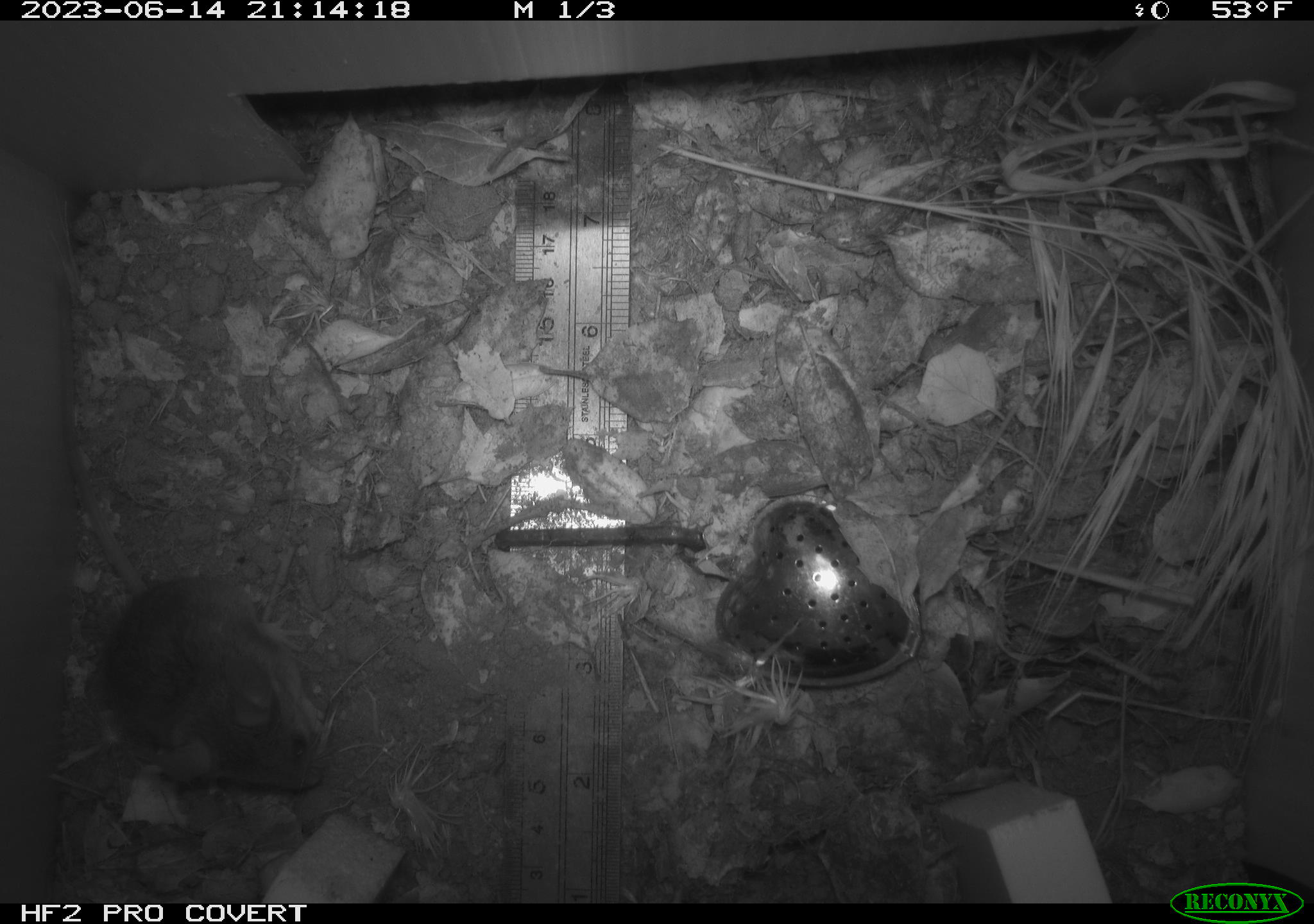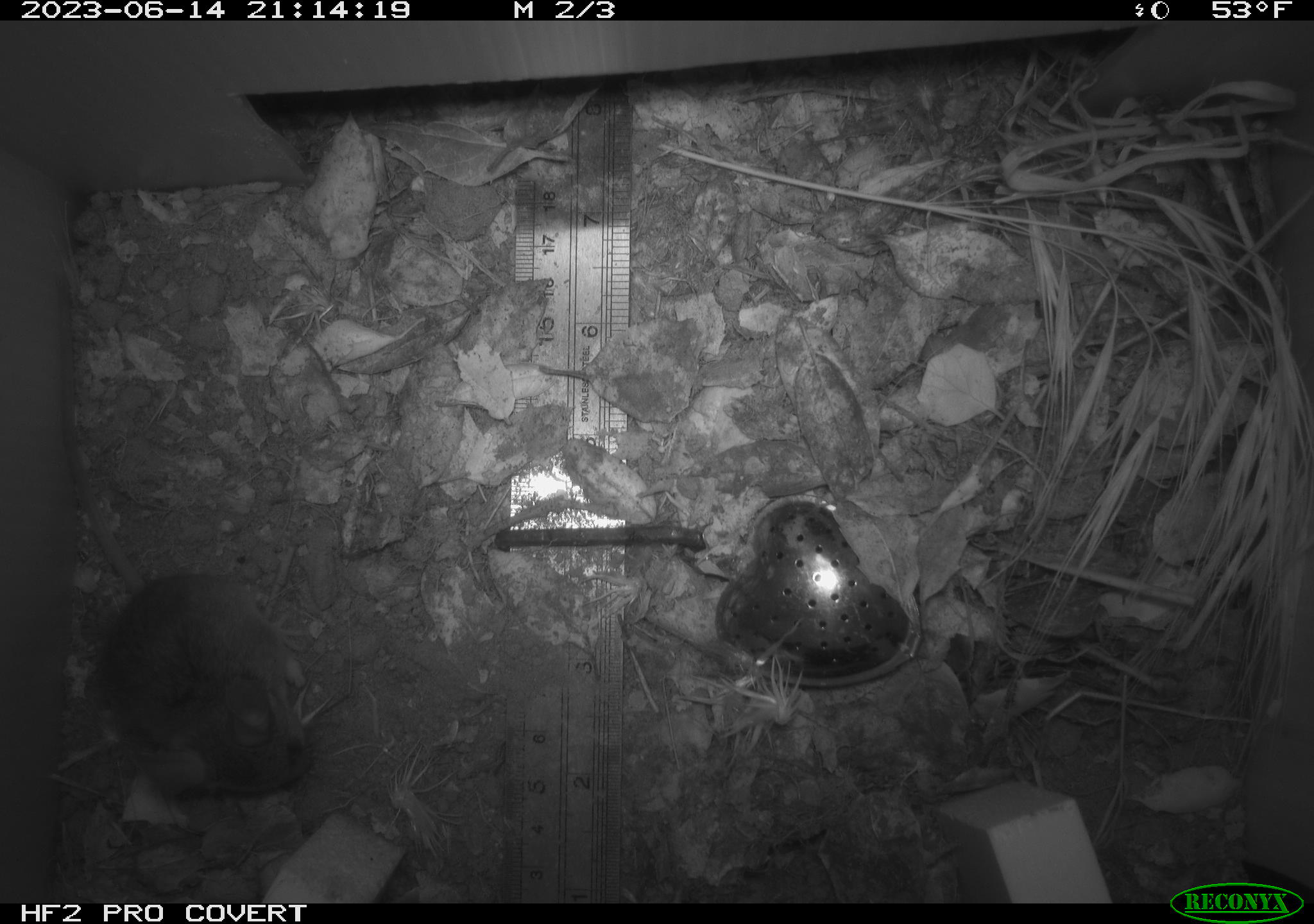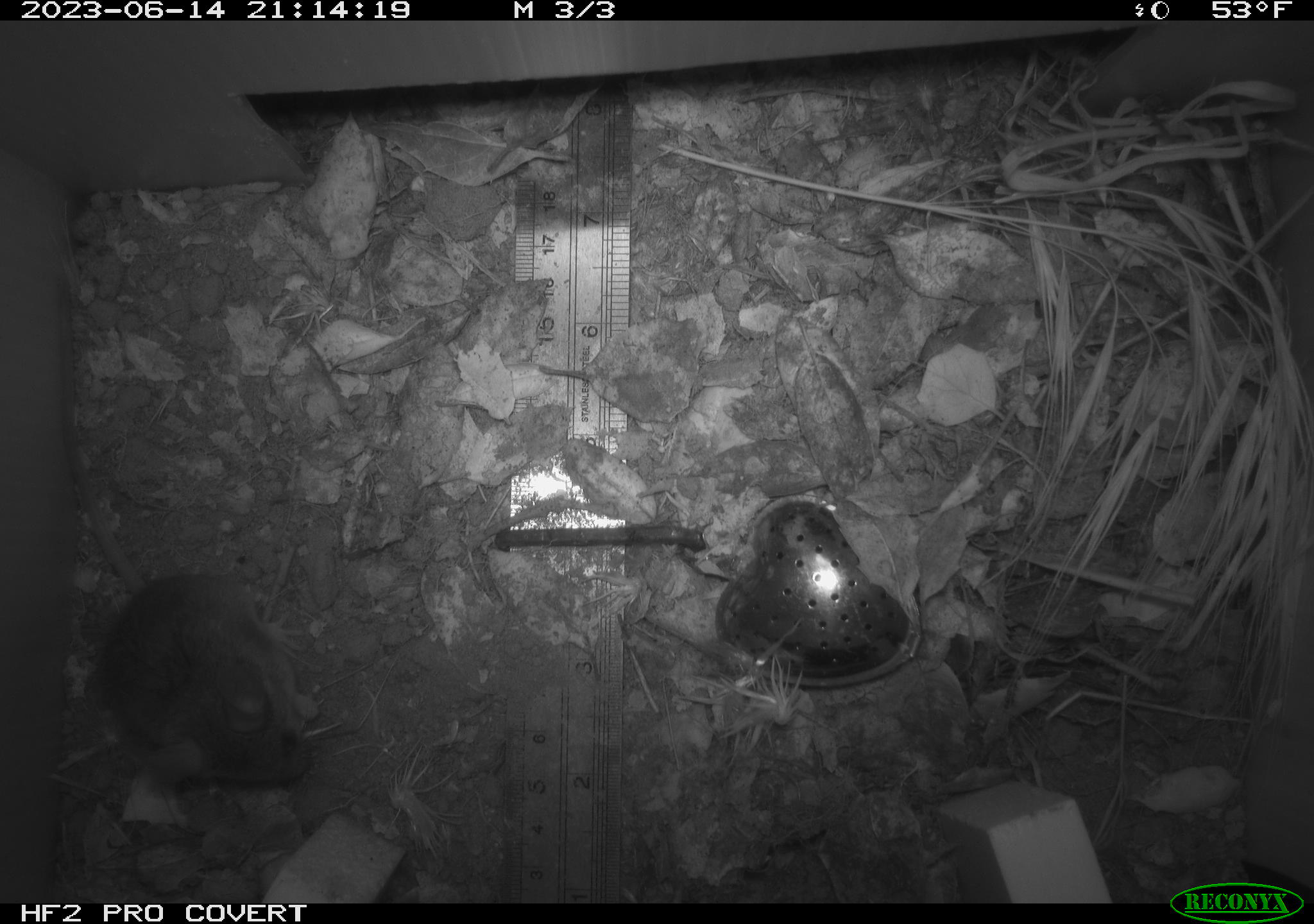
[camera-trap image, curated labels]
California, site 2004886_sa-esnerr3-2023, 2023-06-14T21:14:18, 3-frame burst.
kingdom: Animalia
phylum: Chordata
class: Mammalia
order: Rodentia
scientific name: Rodentia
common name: mouse species